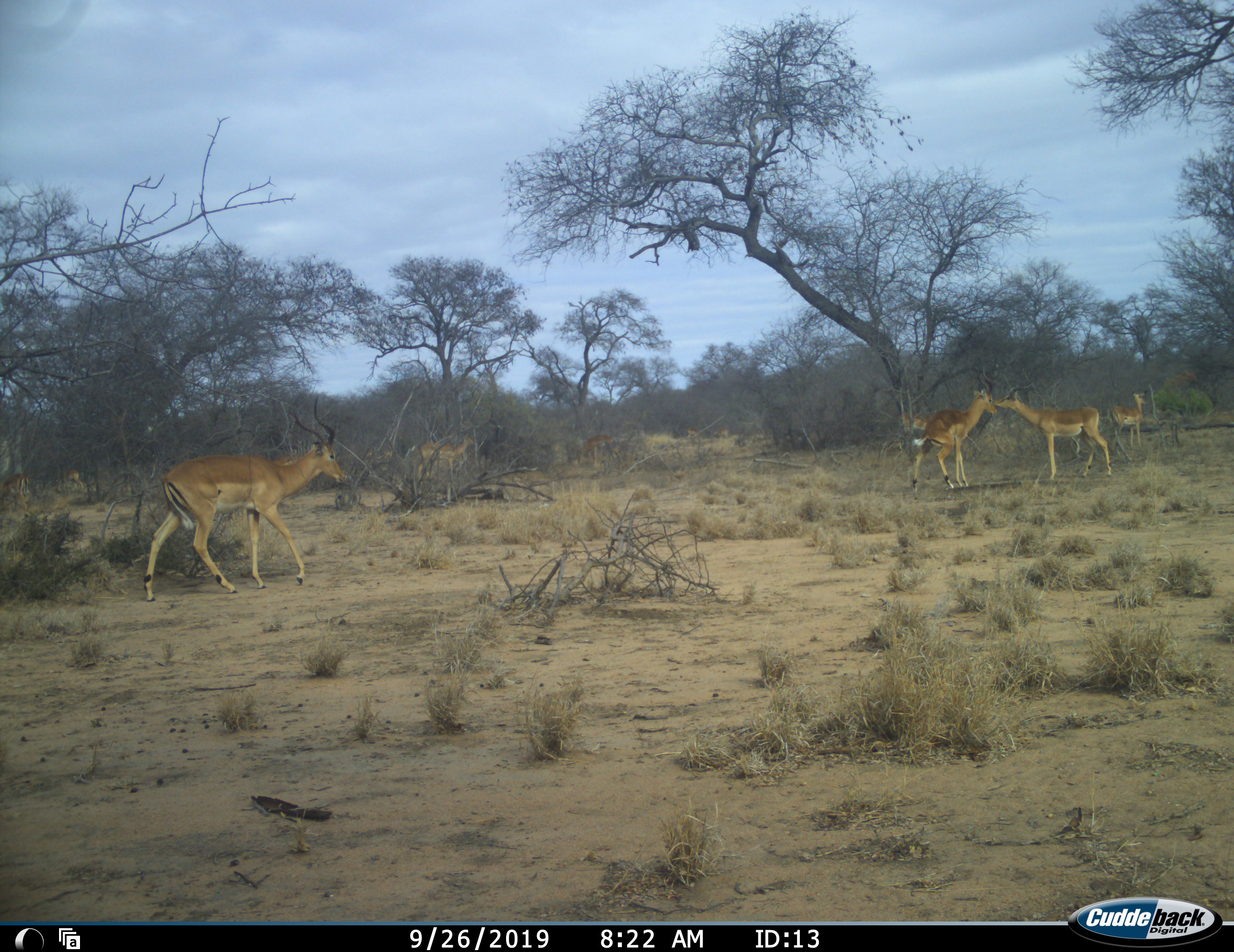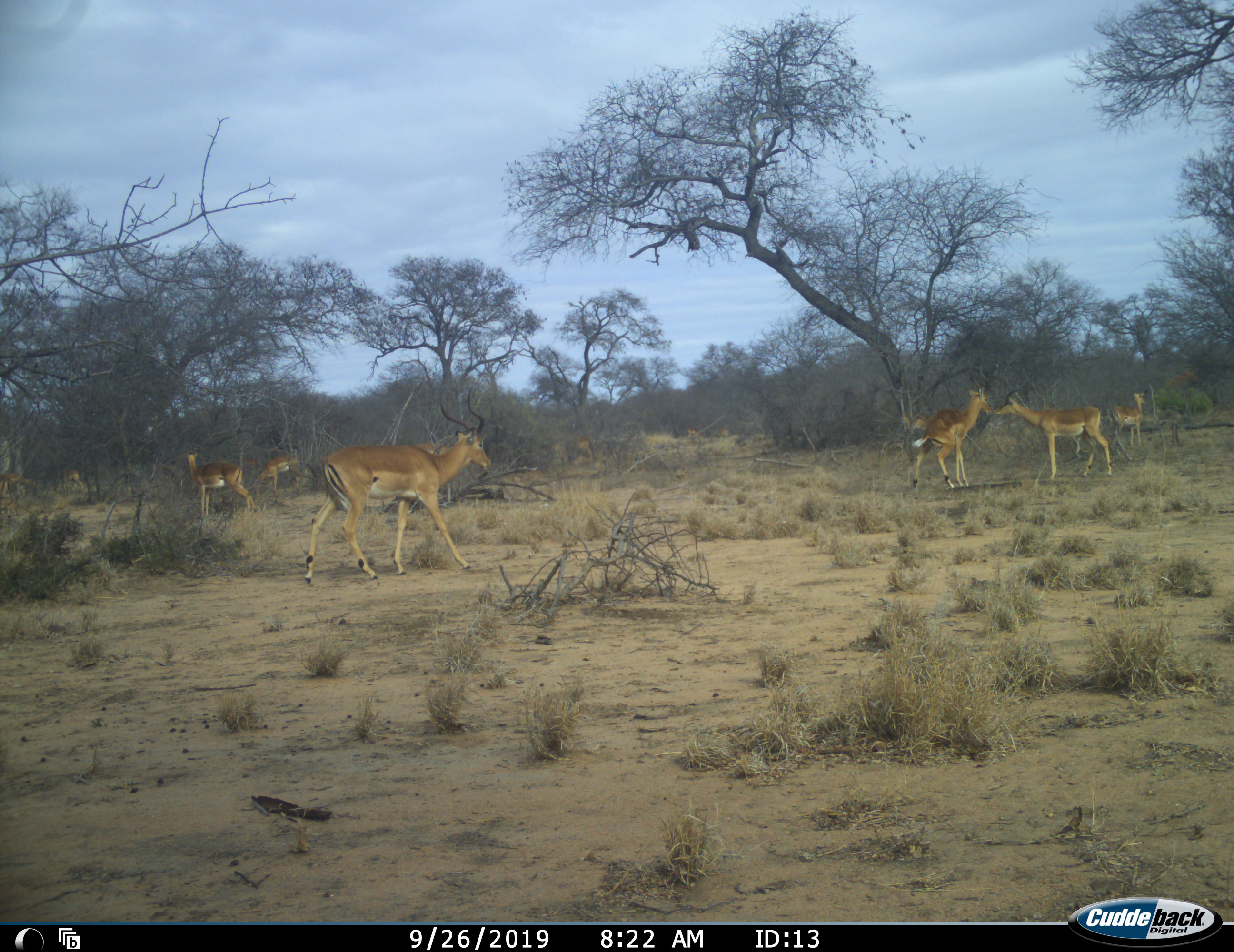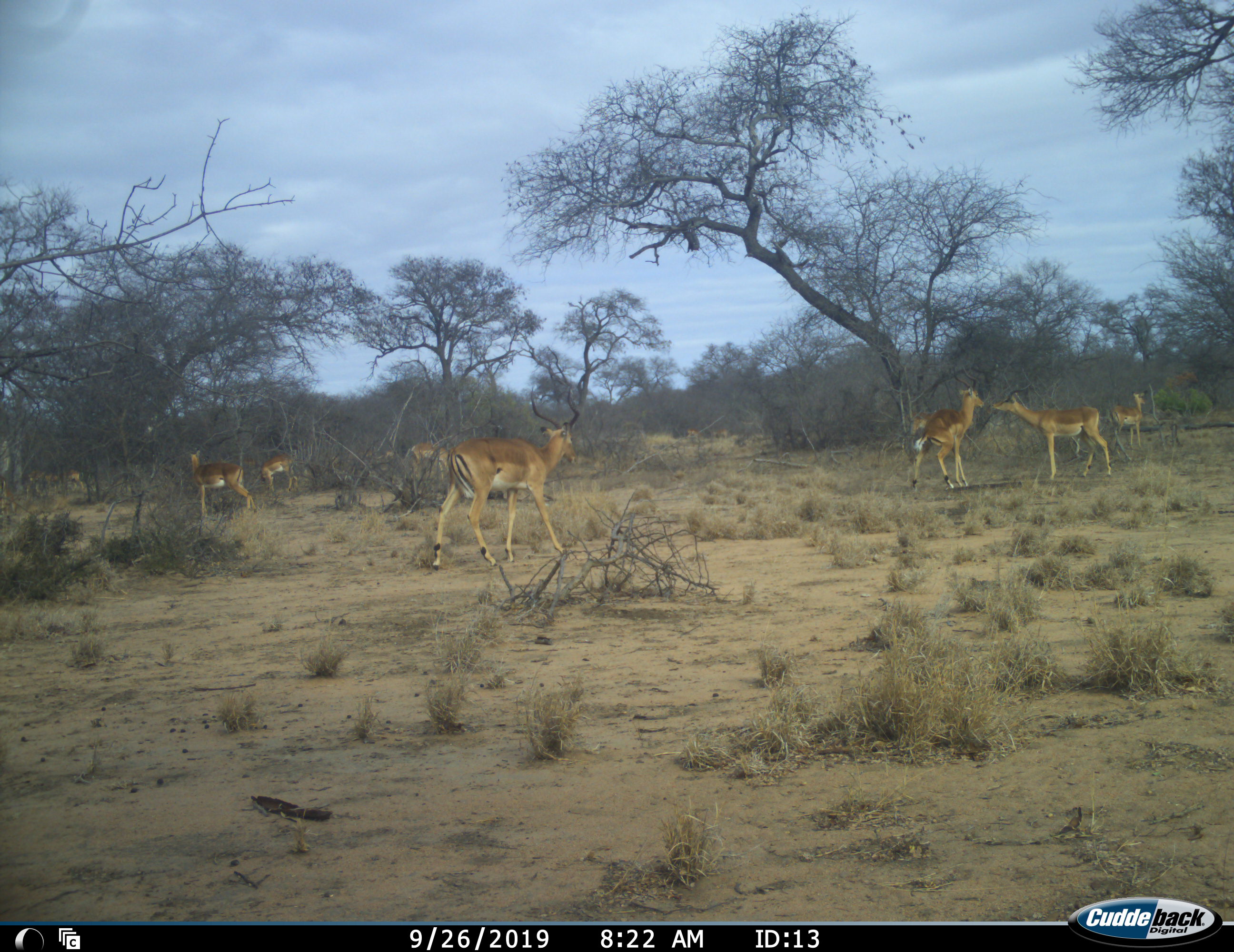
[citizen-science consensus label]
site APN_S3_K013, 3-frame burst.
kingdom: Animalia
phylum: Chordata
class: Mammalia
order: Artiodactyla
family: Bovidae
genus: Aepyceros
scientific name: Aepyceros melampus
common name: impala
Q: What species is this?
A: Impala (Aepyceros melampus).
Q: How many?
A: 7.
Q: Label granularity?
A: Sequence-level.